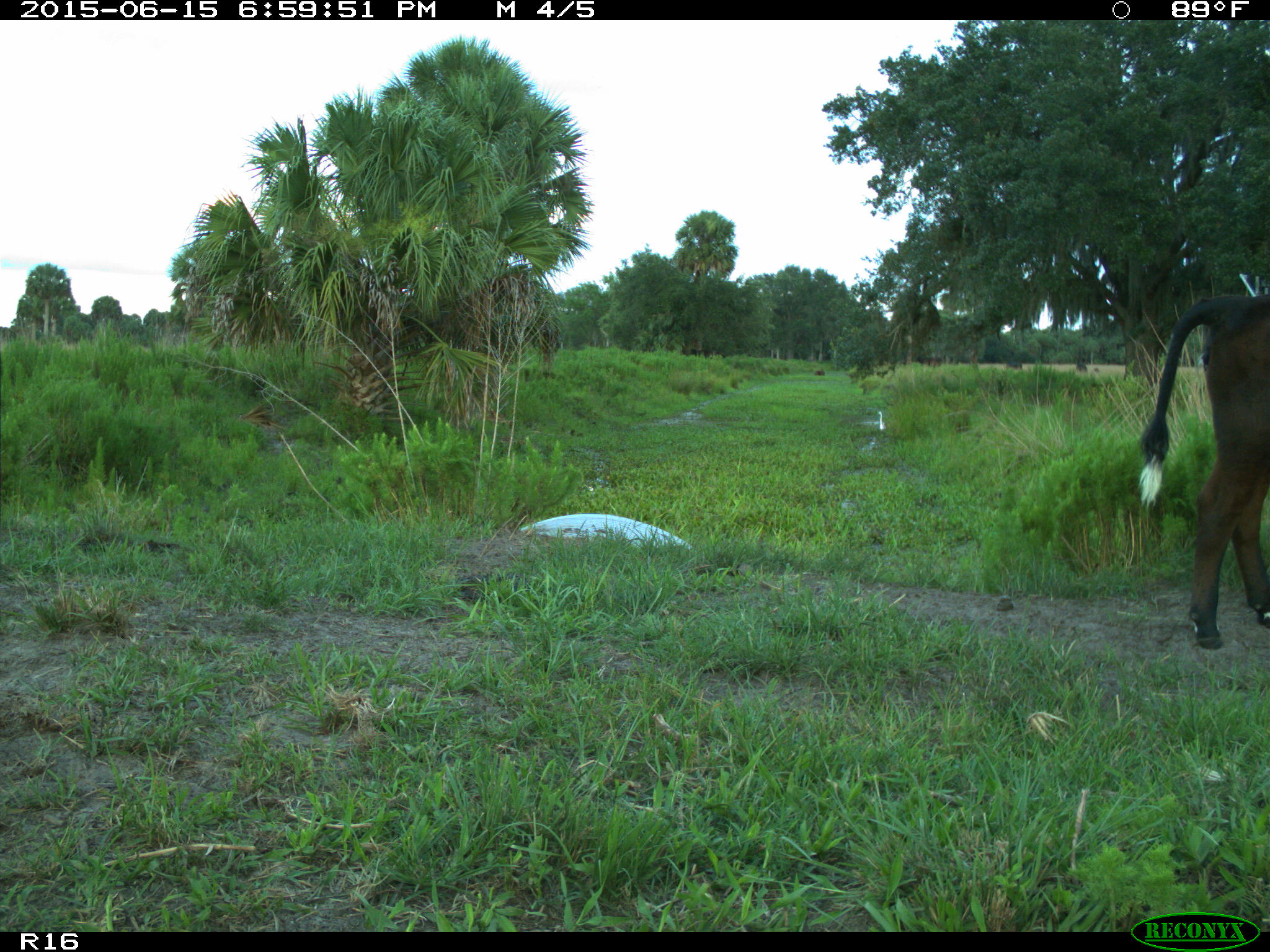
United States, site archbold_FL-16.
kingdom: Animalia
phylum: Chordata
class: Mammalia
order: Artiodactyla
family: Bovidae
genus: Bos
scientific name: Bos taurus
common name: domestic cow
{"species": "Bos taurus (domestic cow)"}